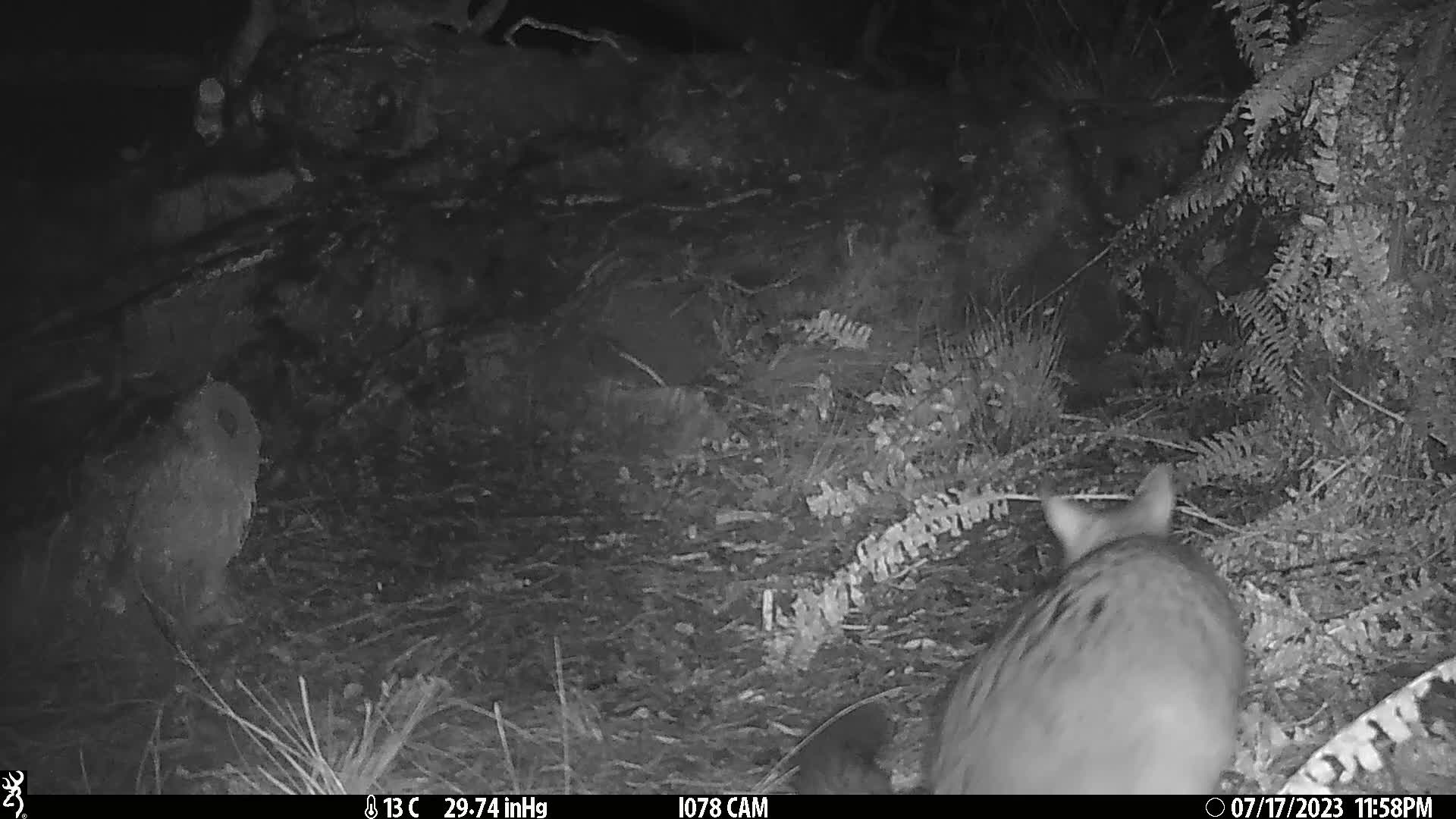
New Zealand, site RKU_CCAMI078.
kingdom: Animalia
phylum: Chordata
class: Mammalia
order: Diprotodontia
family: Phalangeridae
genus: Trichosurus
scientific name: Trichosurus vulpecula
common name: common brushtail possum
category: possum